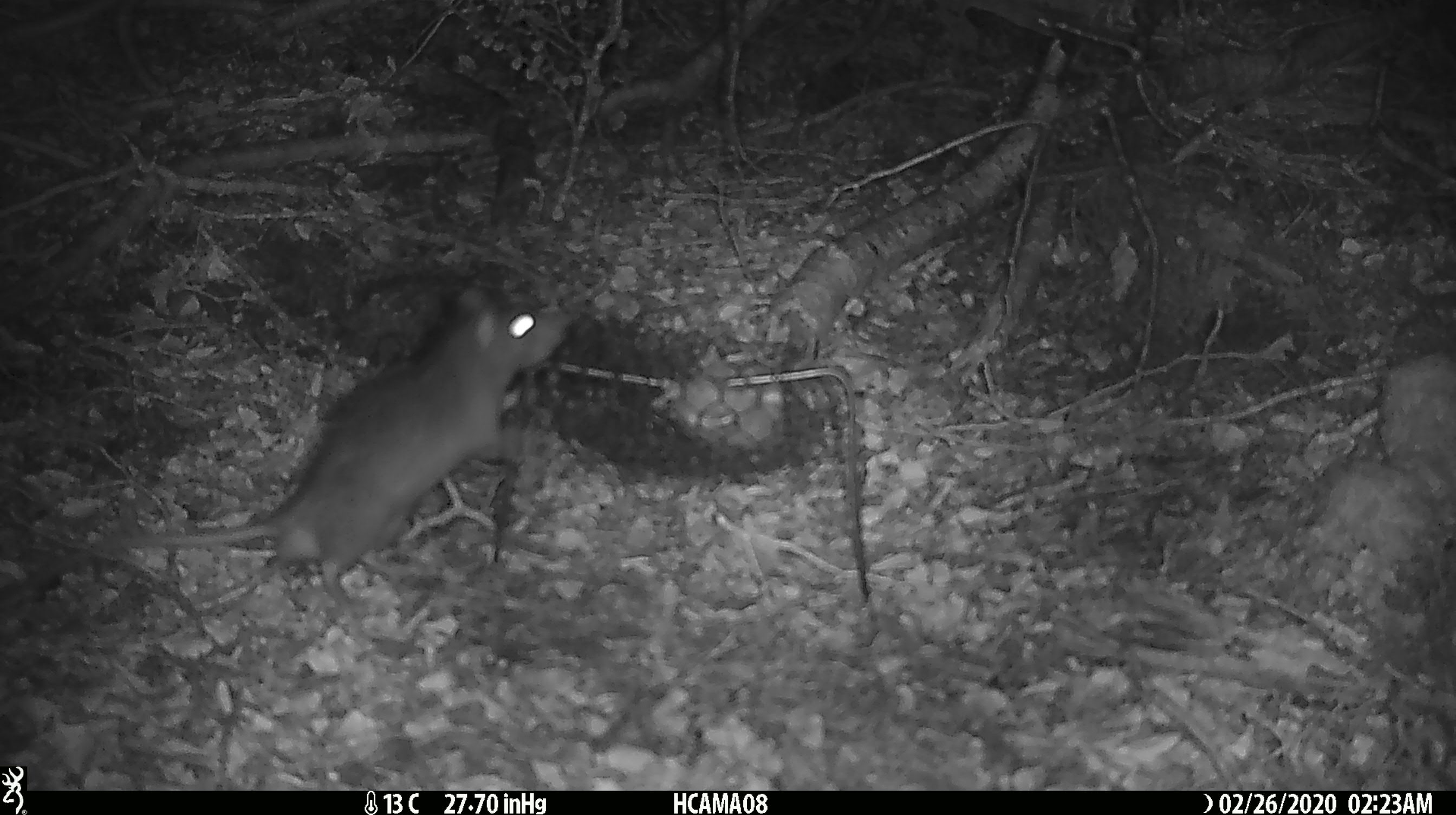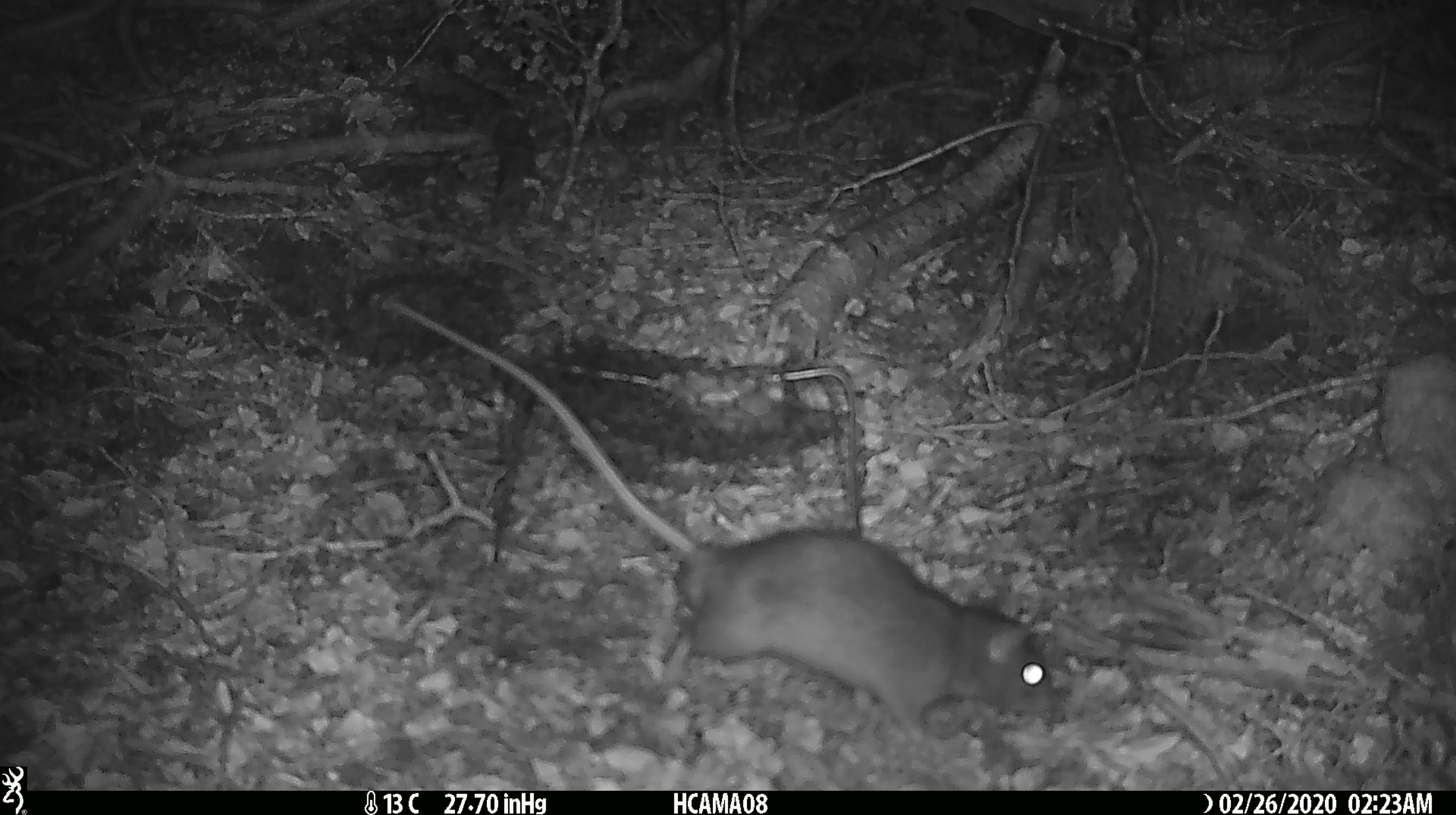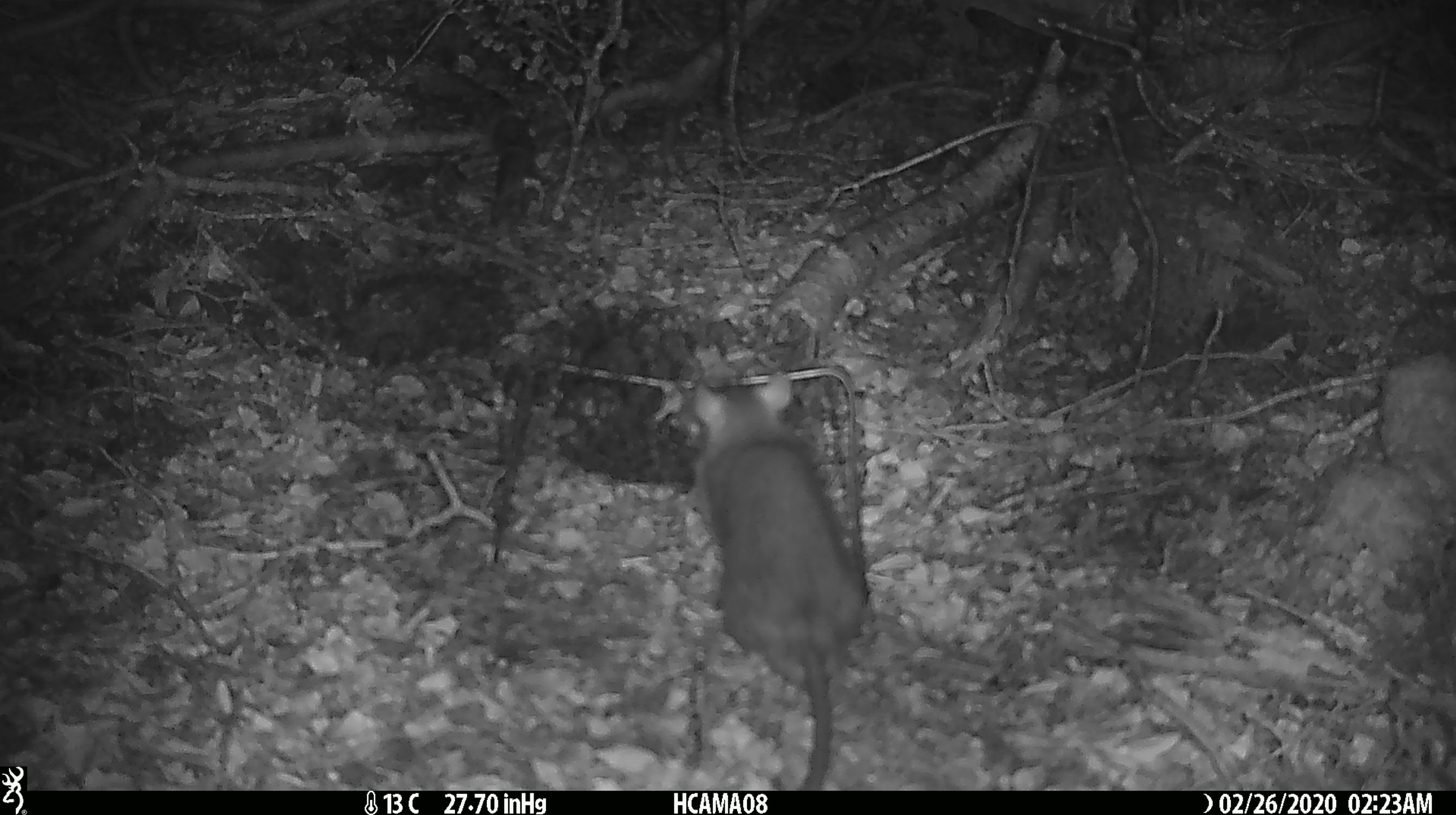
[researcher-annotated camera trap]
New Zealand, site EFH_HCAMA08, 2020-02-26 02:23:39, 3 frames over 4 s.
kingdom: Animalia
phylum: Chordata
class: Mammalia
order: Rodentia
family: Muridae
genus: Rattus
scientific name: Rattus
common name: rat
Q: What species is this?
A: Rat (Rattus).